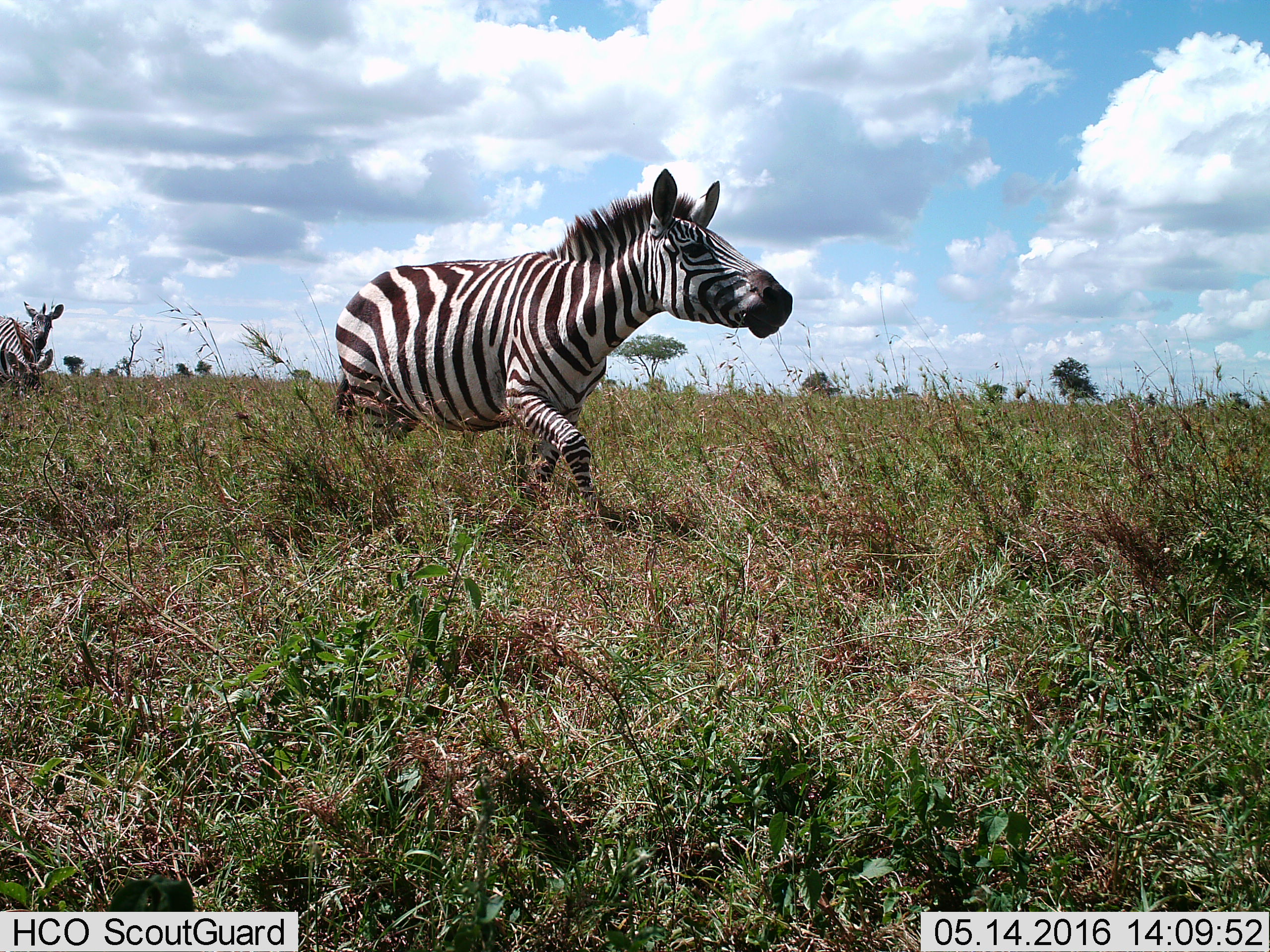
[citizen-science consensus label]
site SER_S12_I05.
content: unidentified animal